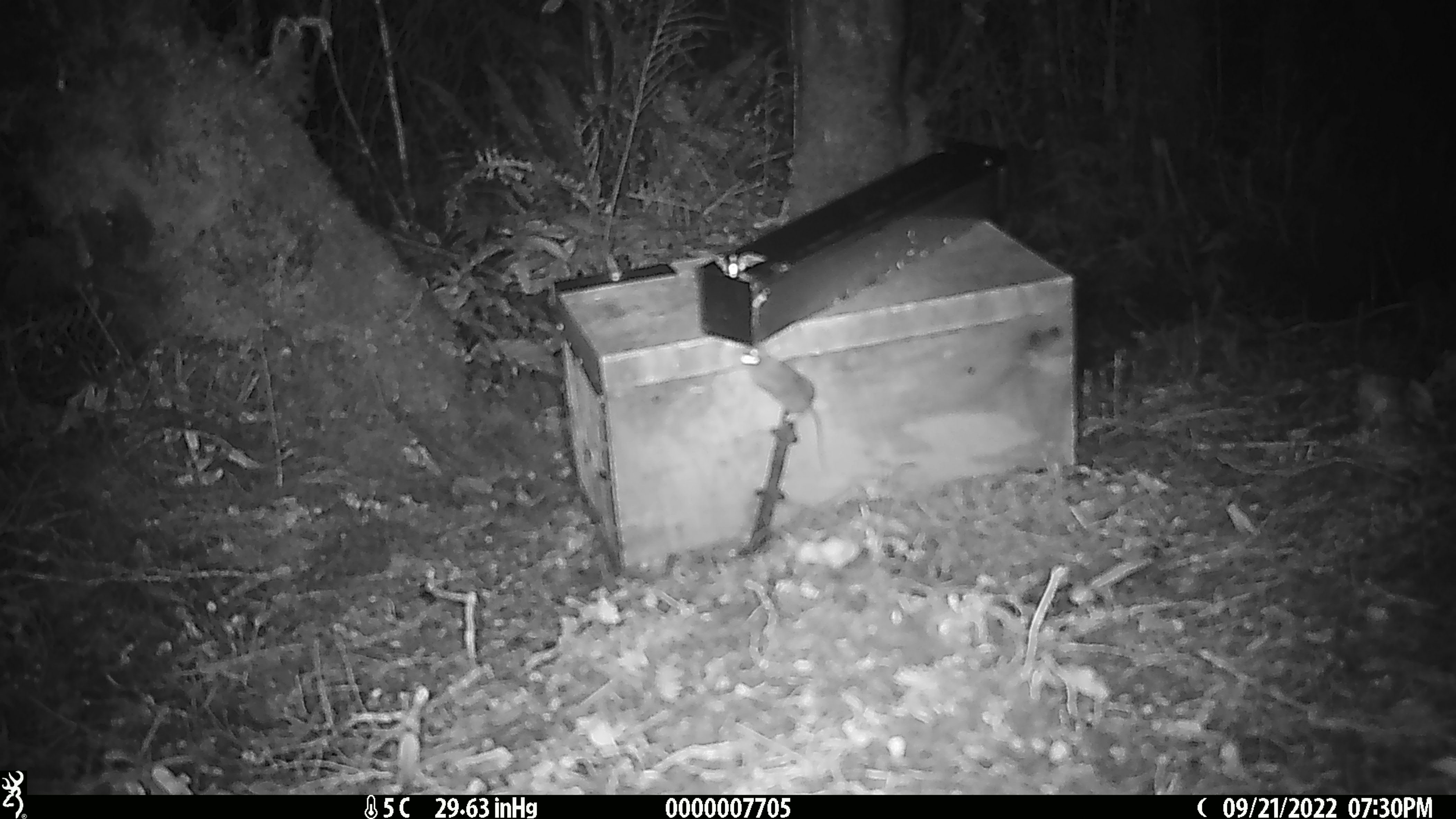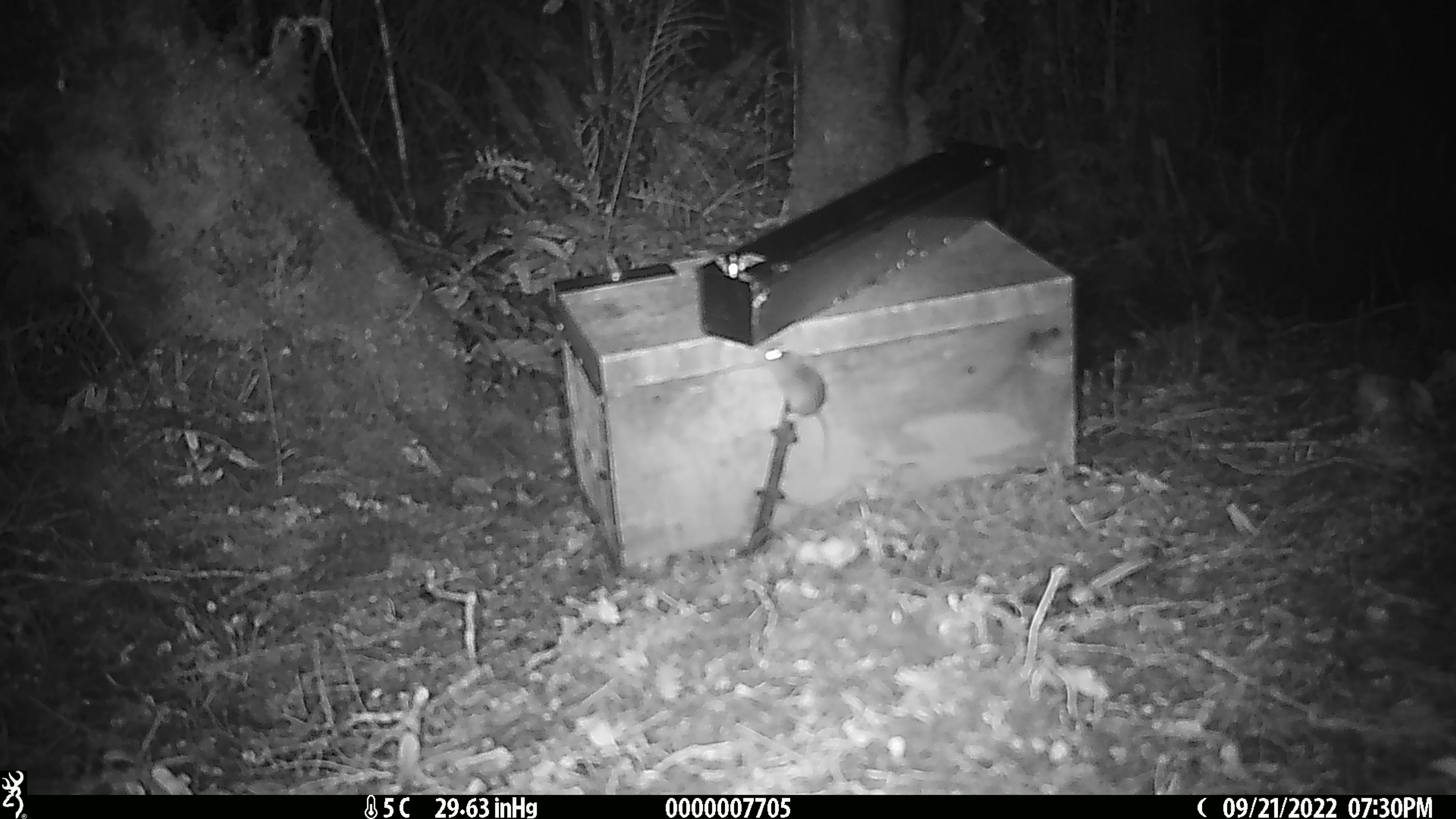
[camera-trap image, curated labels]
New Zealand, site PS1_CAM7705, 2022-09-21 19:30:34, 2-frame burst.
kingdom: Animalia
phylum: Chordata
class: Mammalia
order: Rodentia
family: Muridae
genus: Mus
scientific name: Mus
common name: mouse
Mouse (Mus).